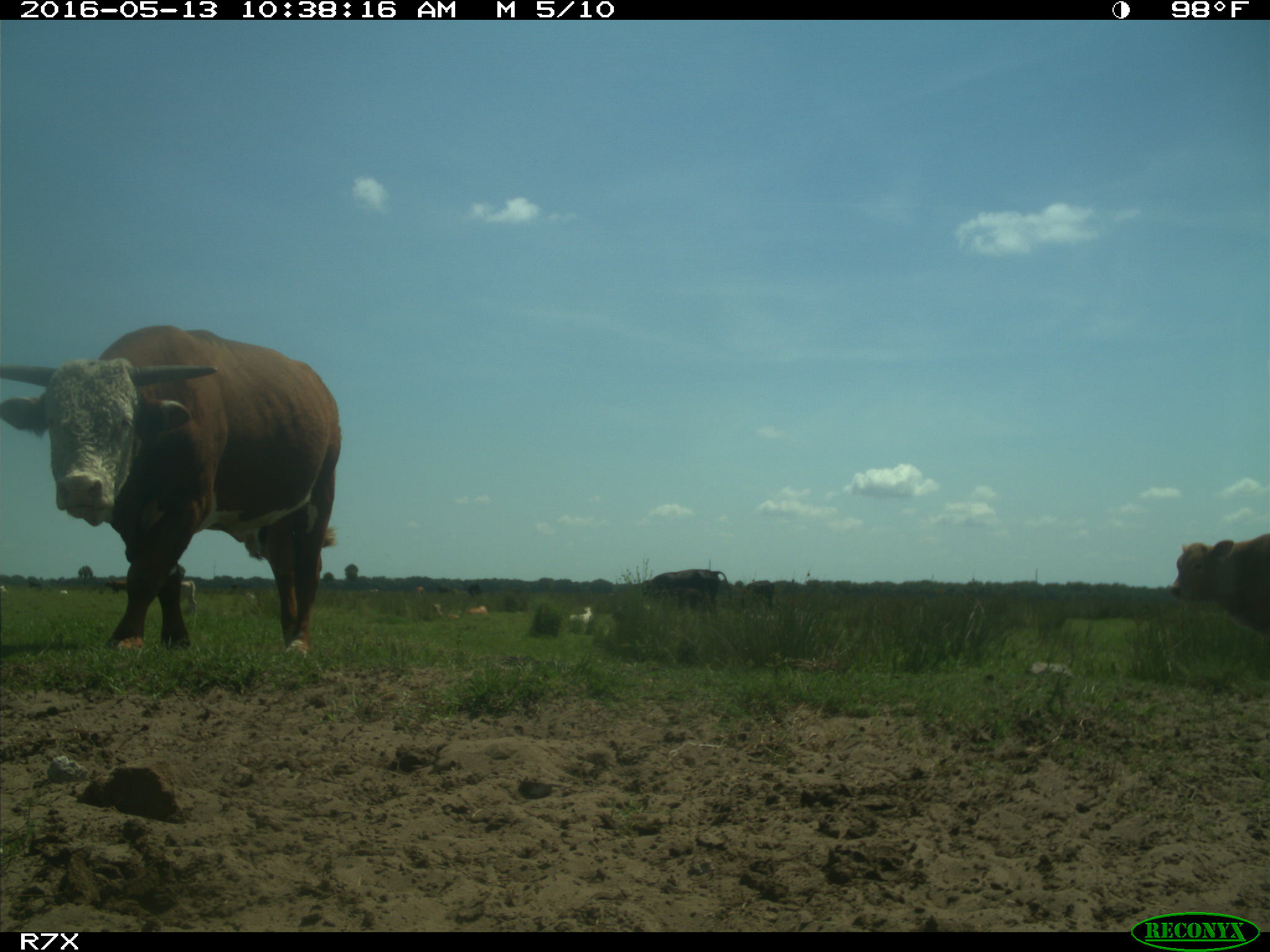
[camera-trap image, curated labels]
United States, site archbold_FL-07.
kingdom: Animalia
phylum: Chordata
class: Mammalia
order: Artiodactyla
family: Bovidae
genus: Bos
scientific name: Bos taurus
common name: domestic cow